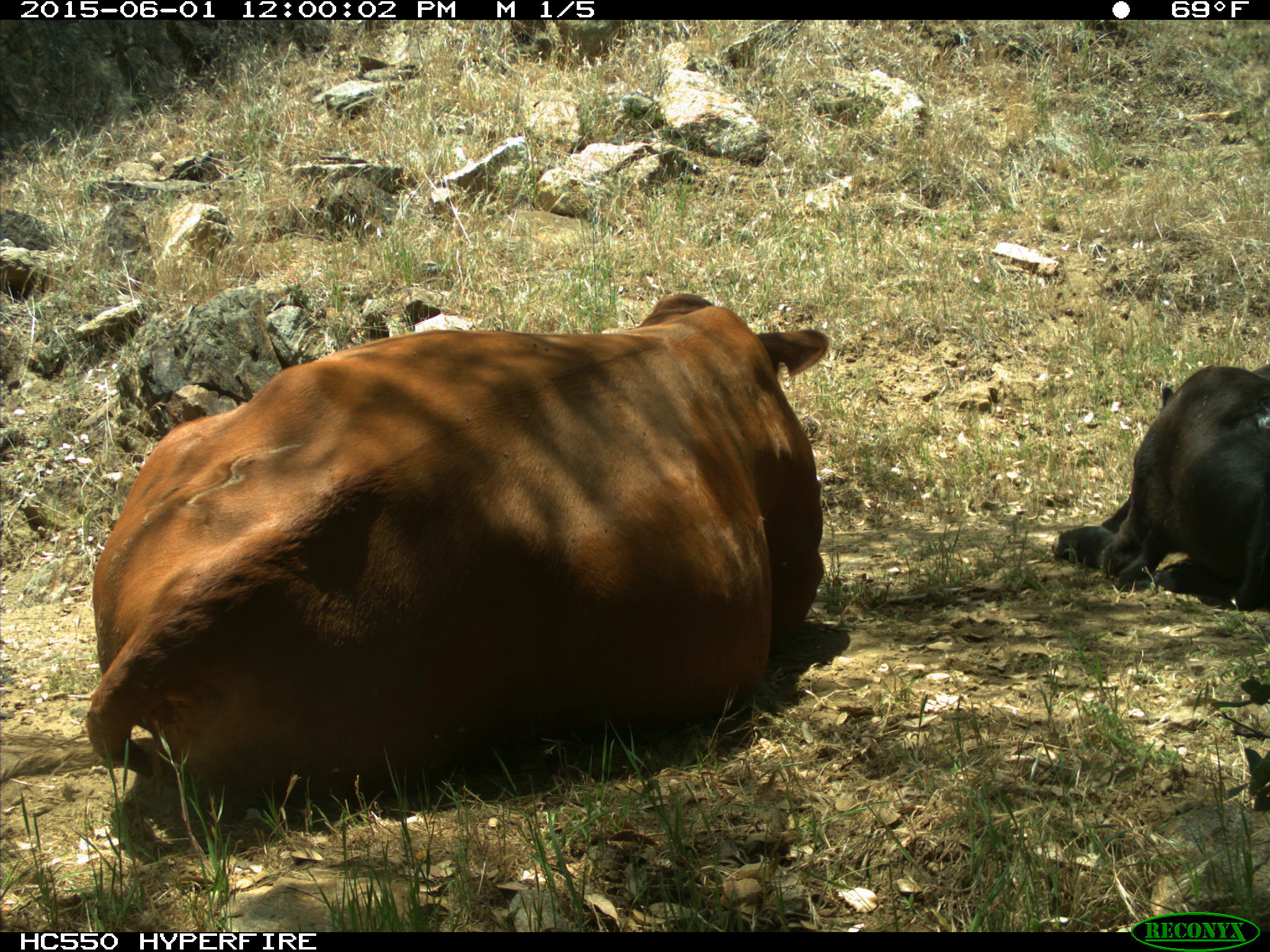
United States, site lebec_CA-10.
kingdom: Animalia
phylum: Chordata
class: Mammalia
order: Artiodactyla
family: Bovidae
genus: Bos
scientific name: Bos taurus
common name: domestic cow